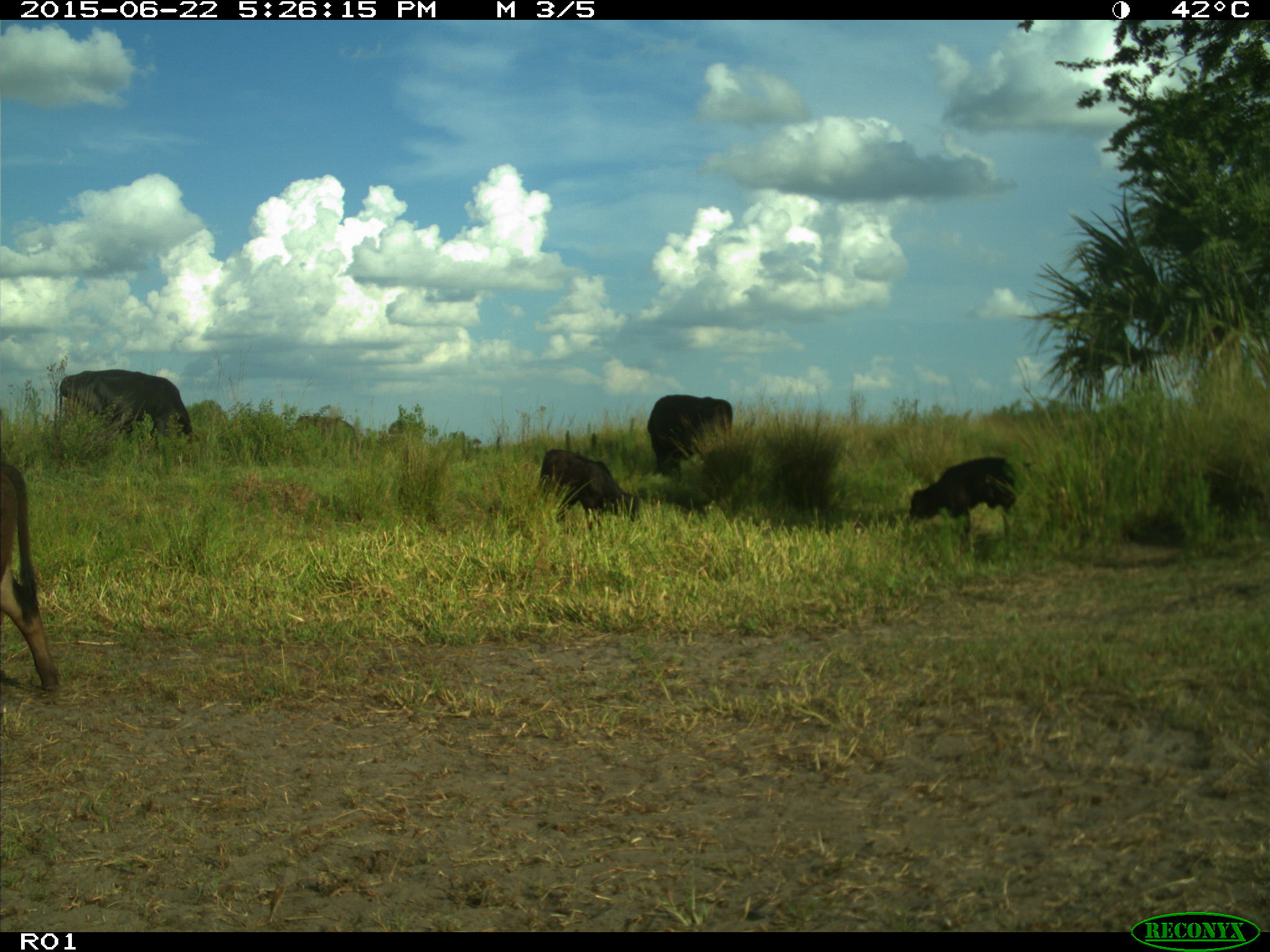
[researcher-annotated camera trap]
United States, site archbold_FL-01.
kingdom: Animalia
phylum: Chordata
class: Mammalia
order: Artiodactyla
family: Bovidae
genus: Bos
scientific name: Bos taurus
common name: domestic cow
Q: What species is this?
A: Bos taurus (domestic cow).